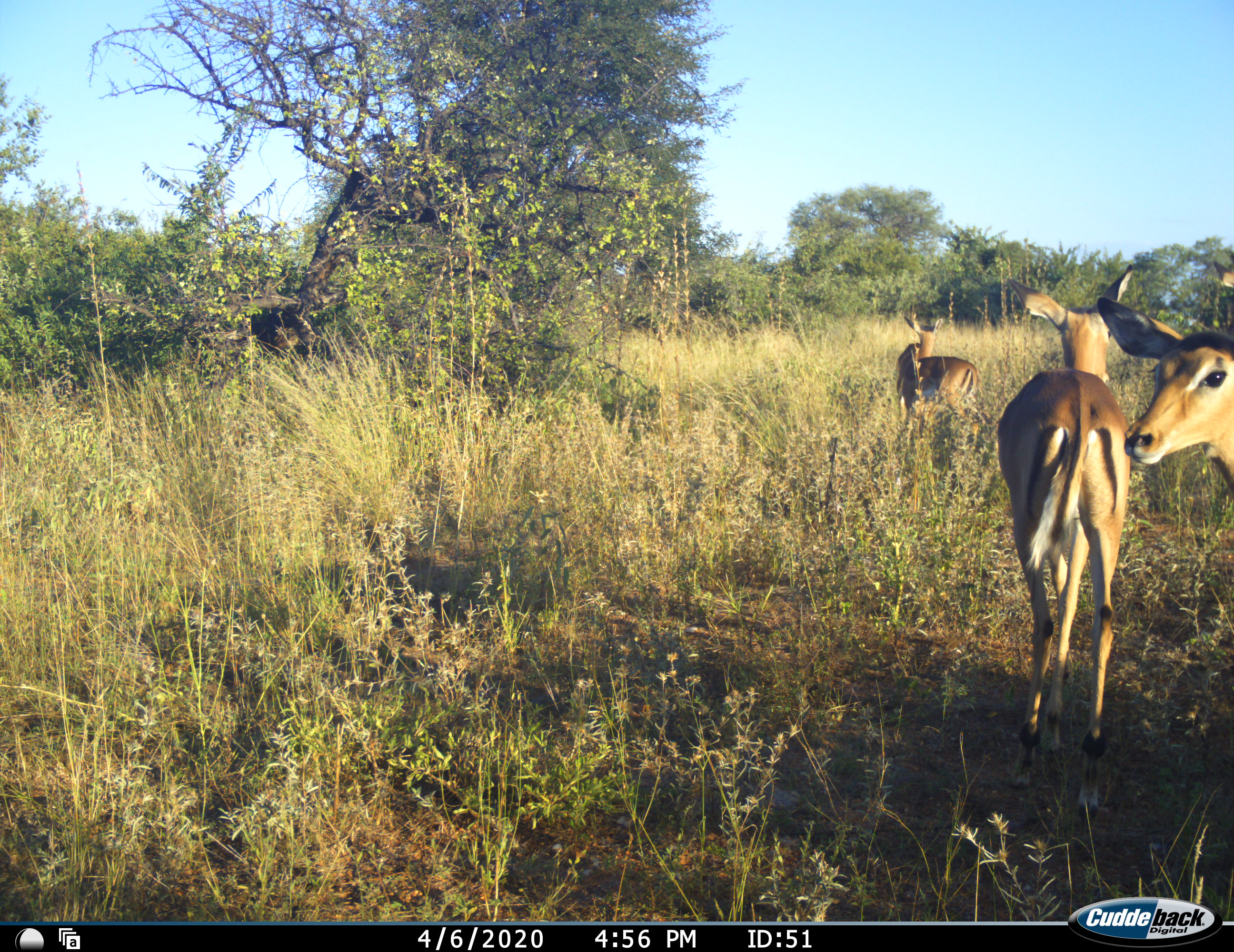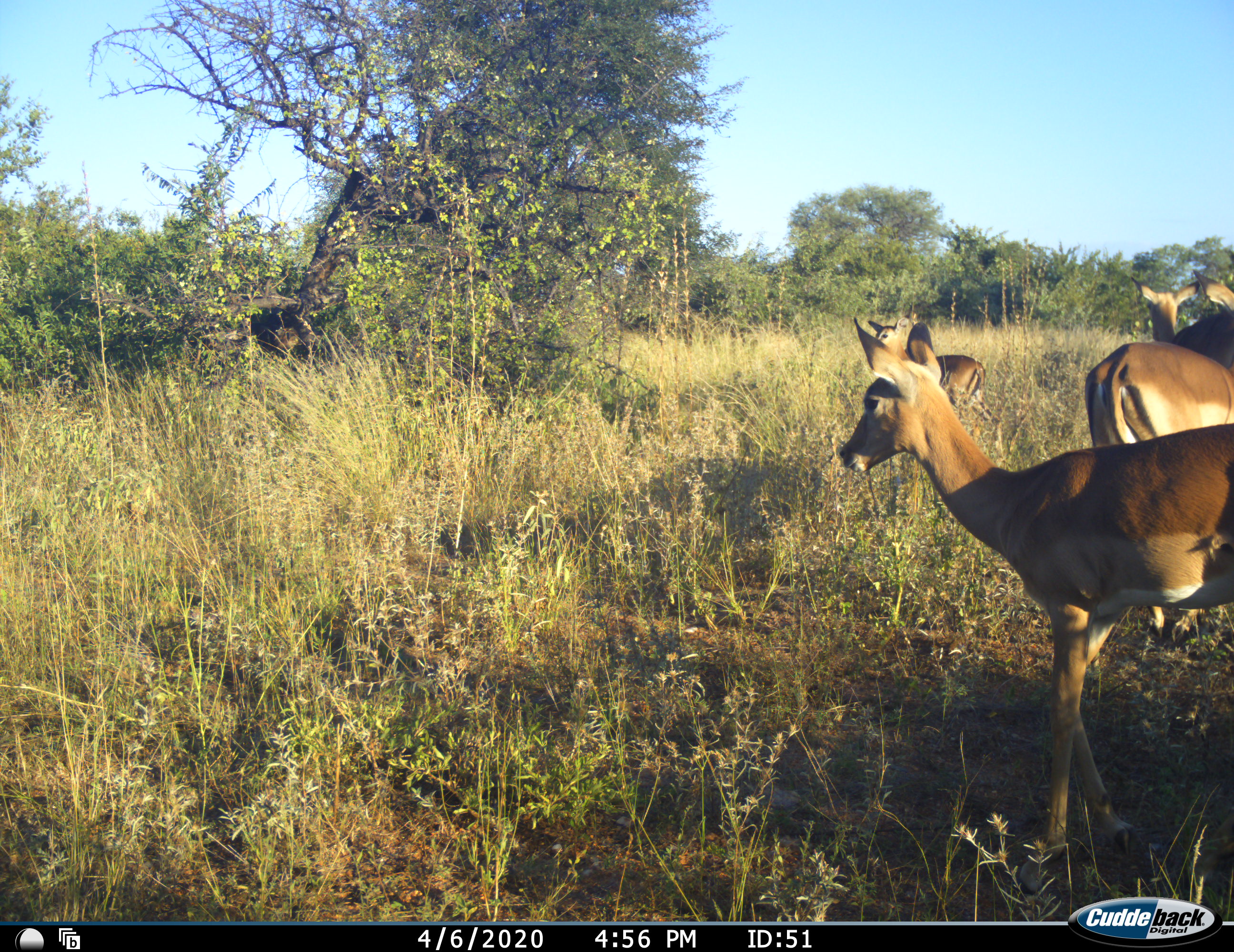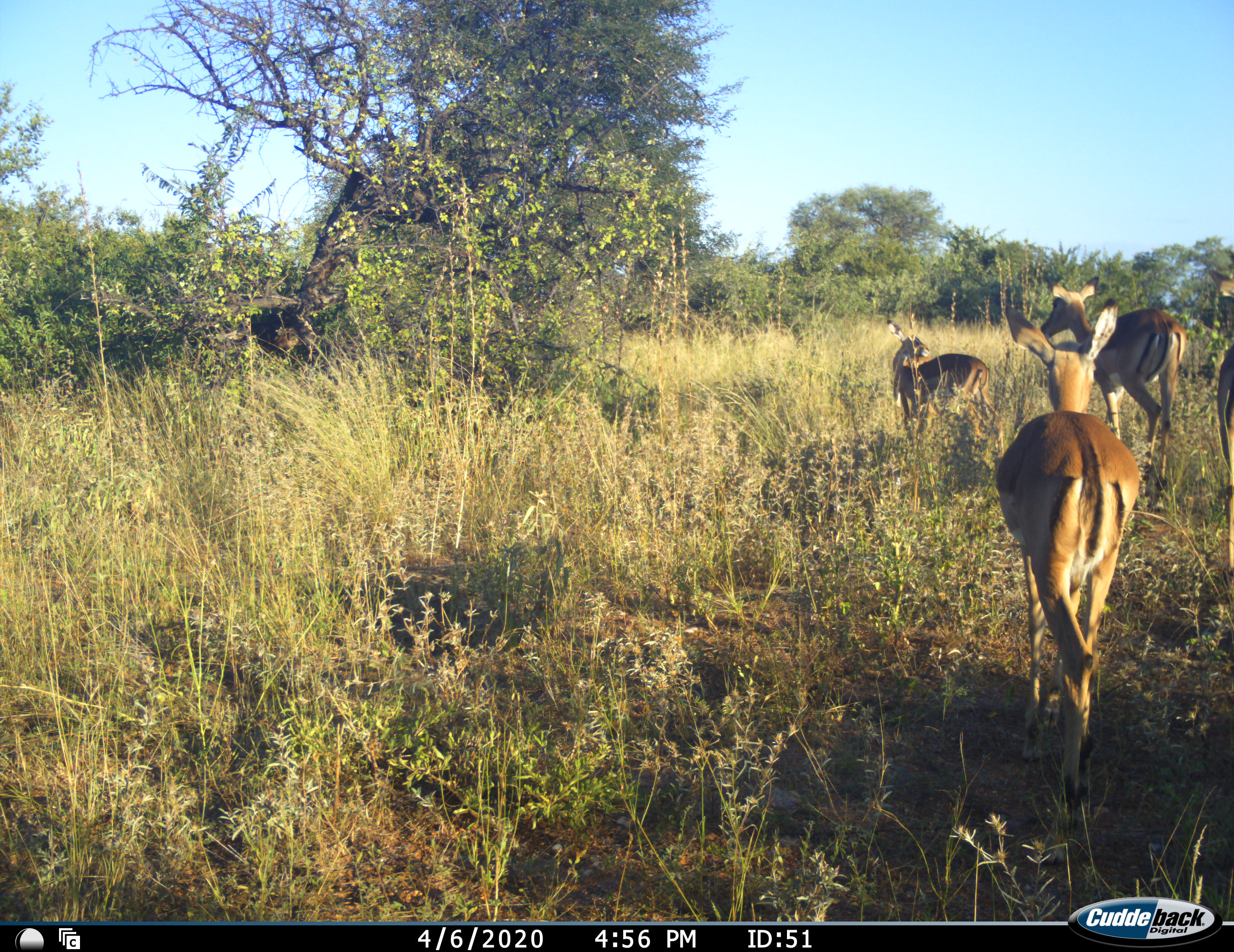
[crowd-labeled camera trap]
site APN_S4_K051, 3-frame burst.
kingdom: Animalia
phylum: Chordata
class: Mammalia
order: Artiodactyla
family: Bovidae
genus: Aepyceros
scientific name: Aepyceros melampus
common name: impala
Impala (Aepyceros melampus), count 4. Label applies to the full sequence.